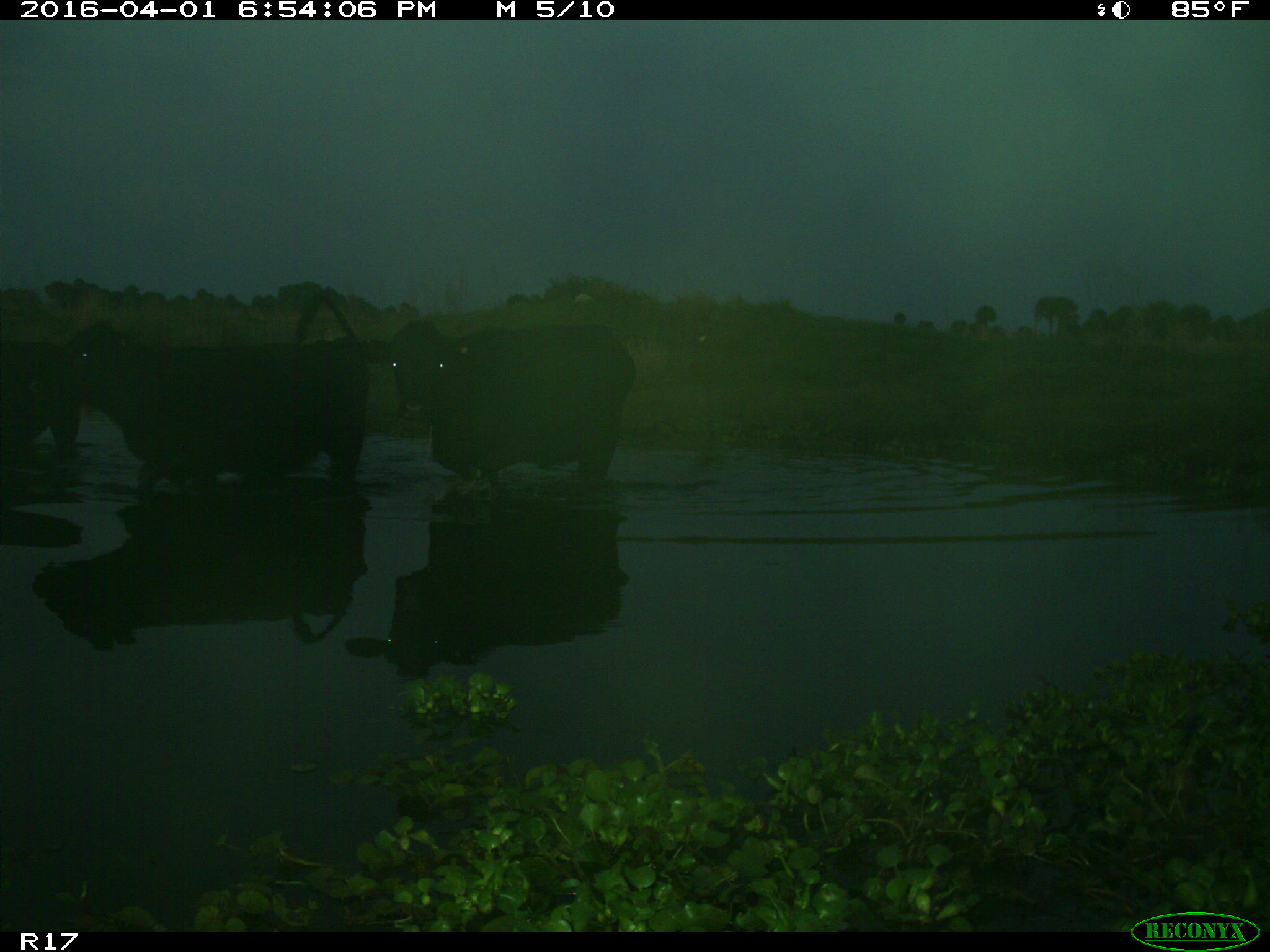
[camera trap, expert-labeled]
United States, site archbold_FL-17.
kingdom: Animalia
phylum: Chordata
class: Mammalia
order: Artiodactyla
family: Bovidae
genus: Bos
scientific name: Bos taurus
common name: domestic cow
Bos taurus (domestic cow).